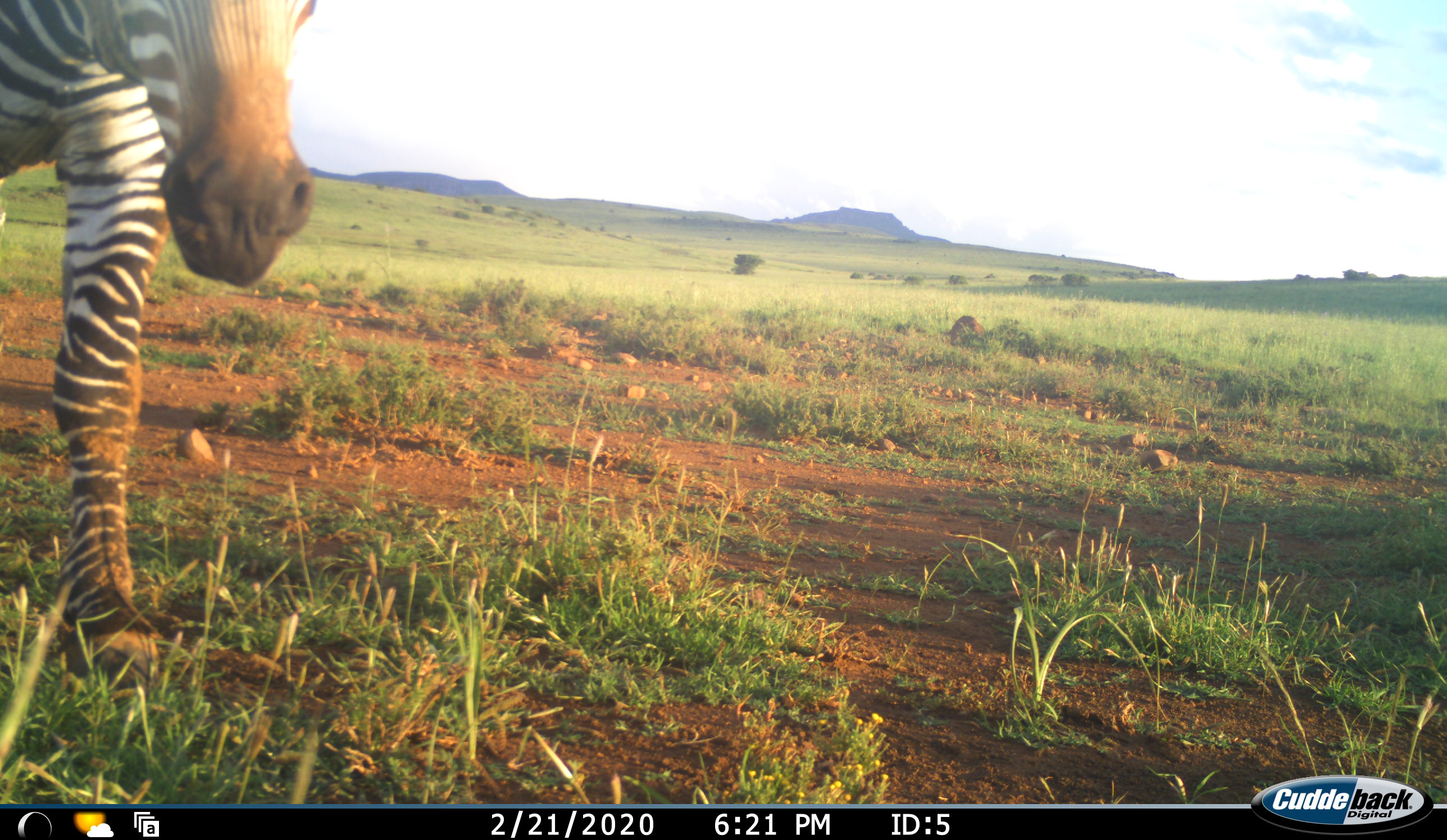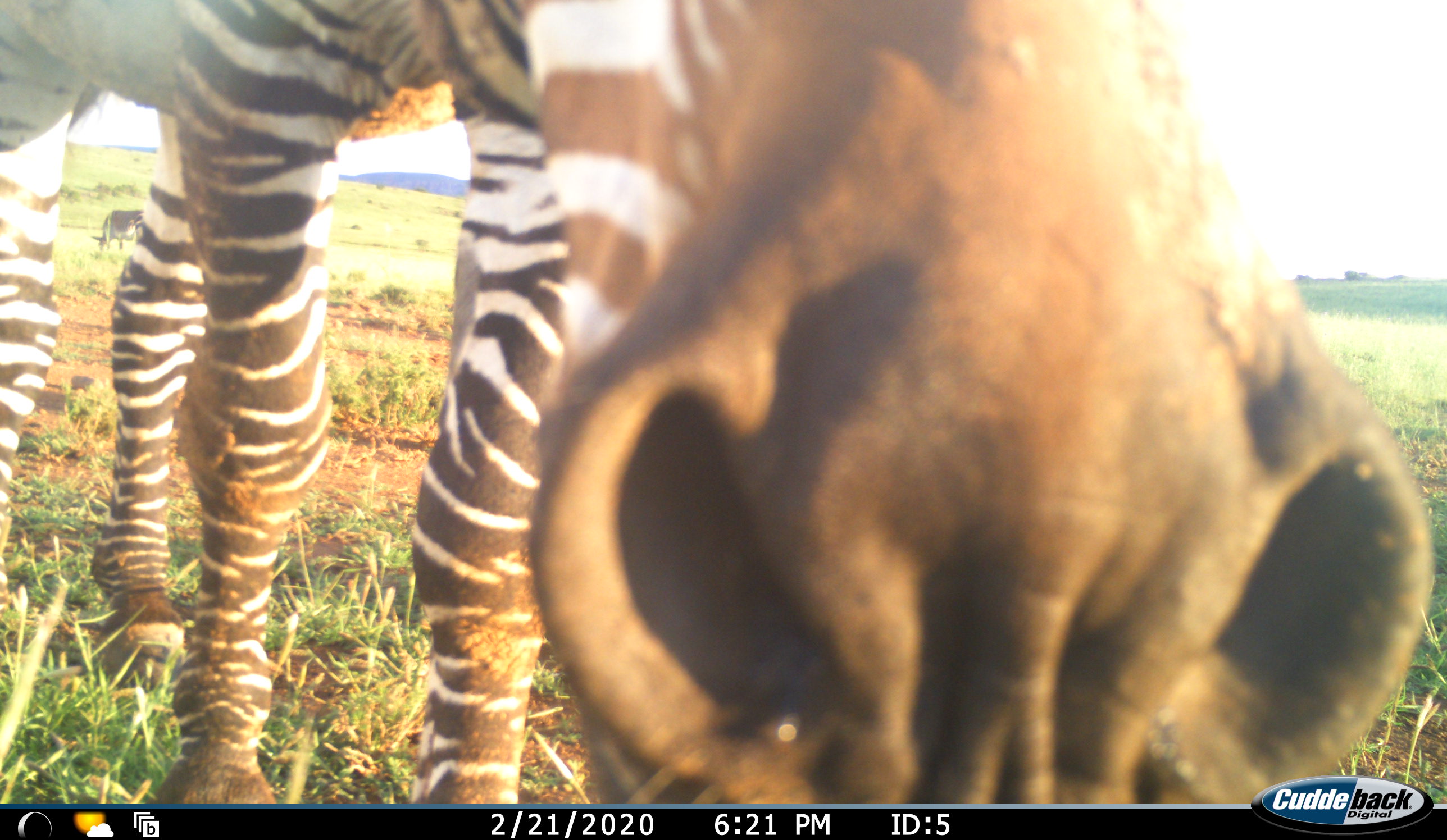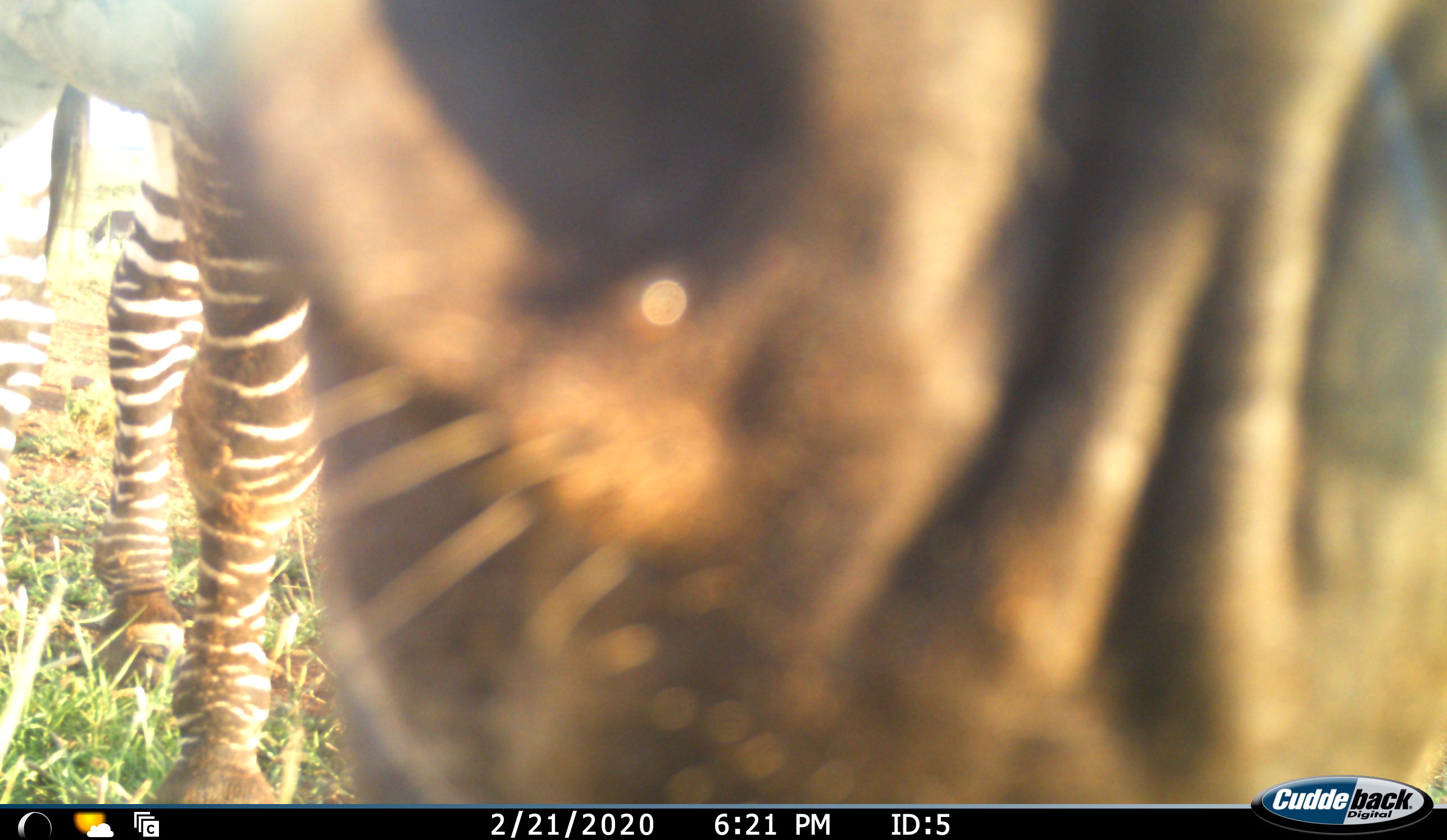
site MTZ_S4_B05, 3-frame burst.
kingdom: Animalia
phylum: Chordata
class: Mammalia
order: Perissodactyla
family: Equidae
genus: Equus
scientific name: Equus zebra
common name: mountain zebra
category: zebramountain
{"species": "zebramountain (mountain zebra) (Equus zebra)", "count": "1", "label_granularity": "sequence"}